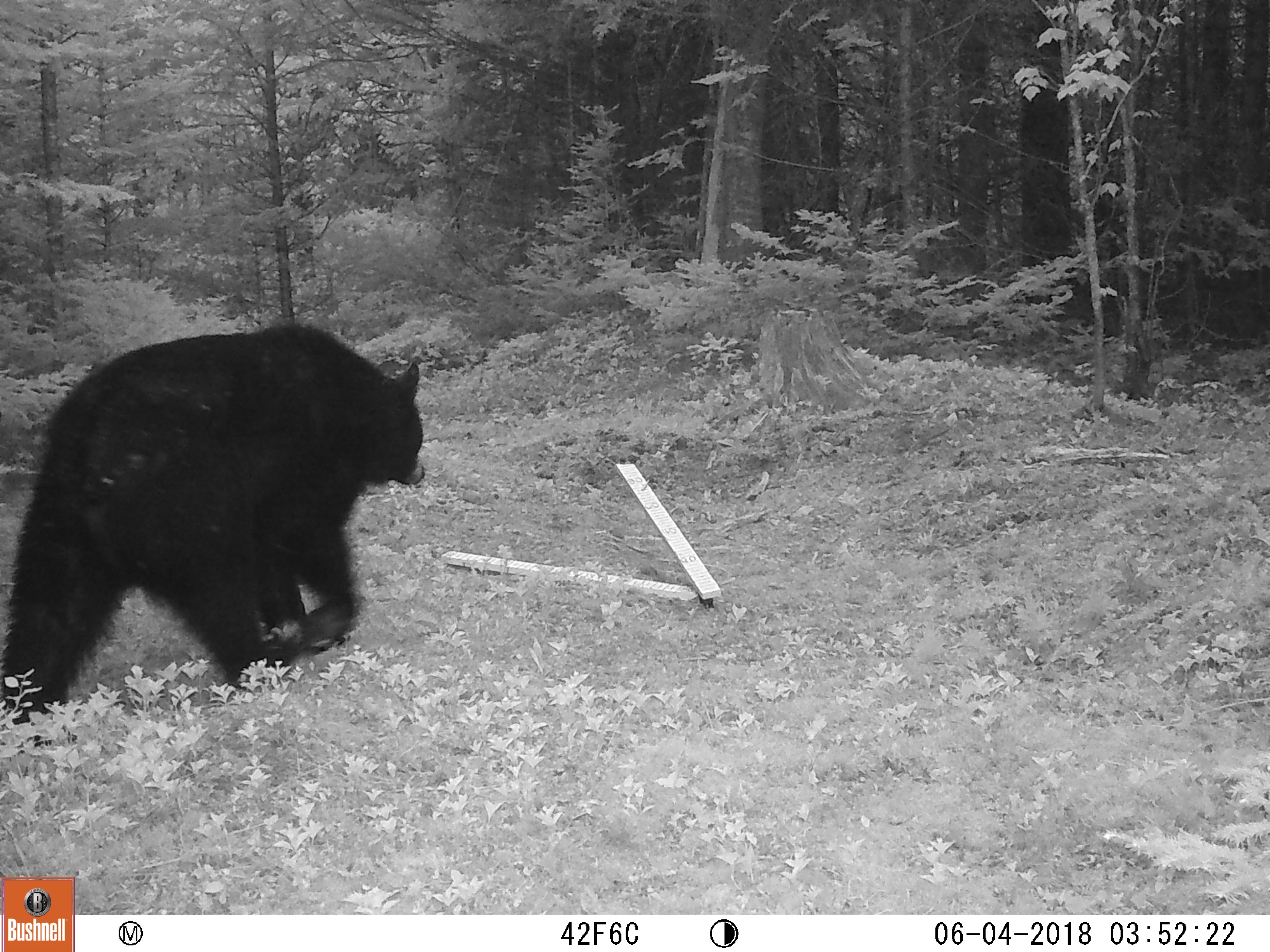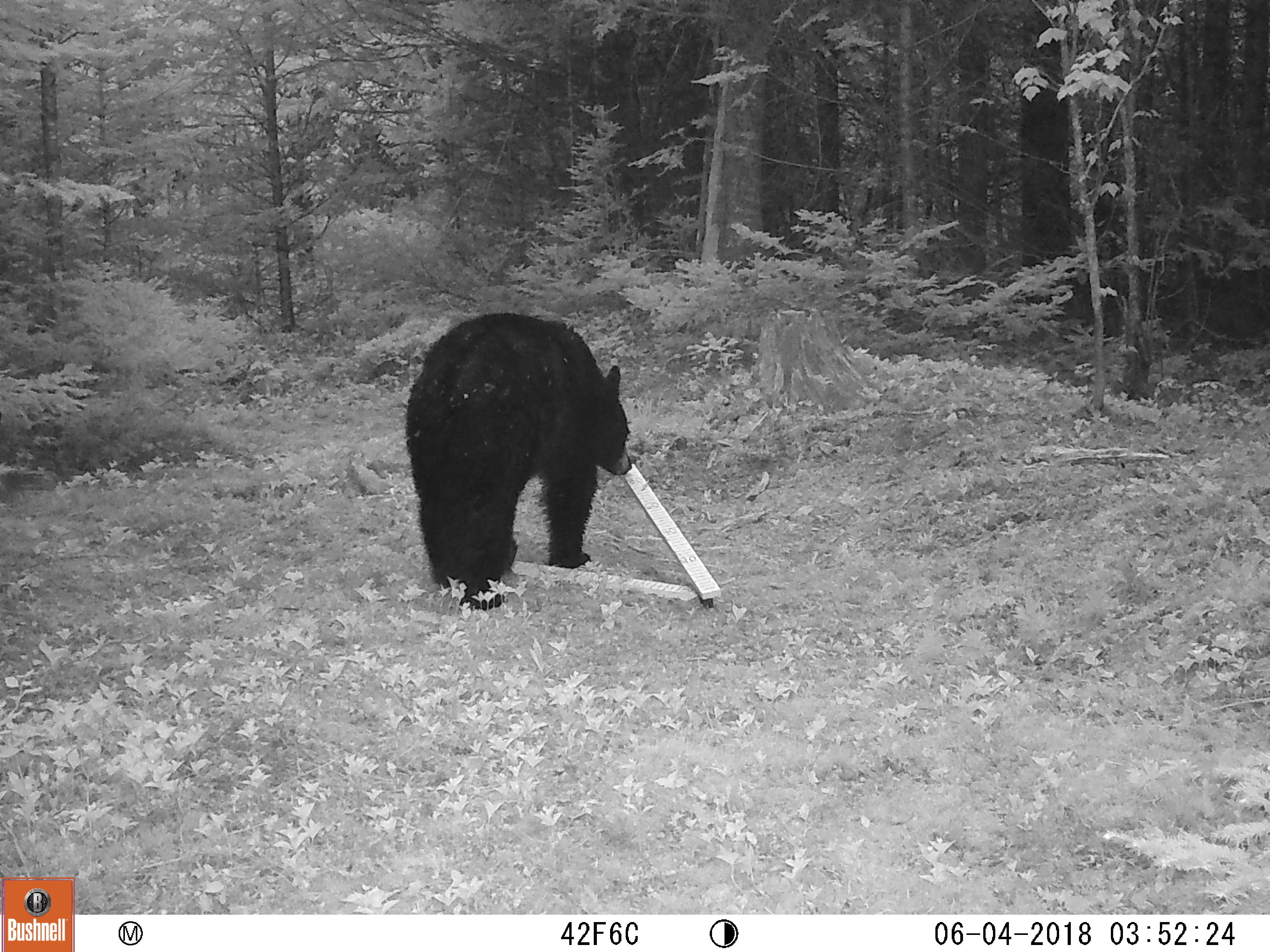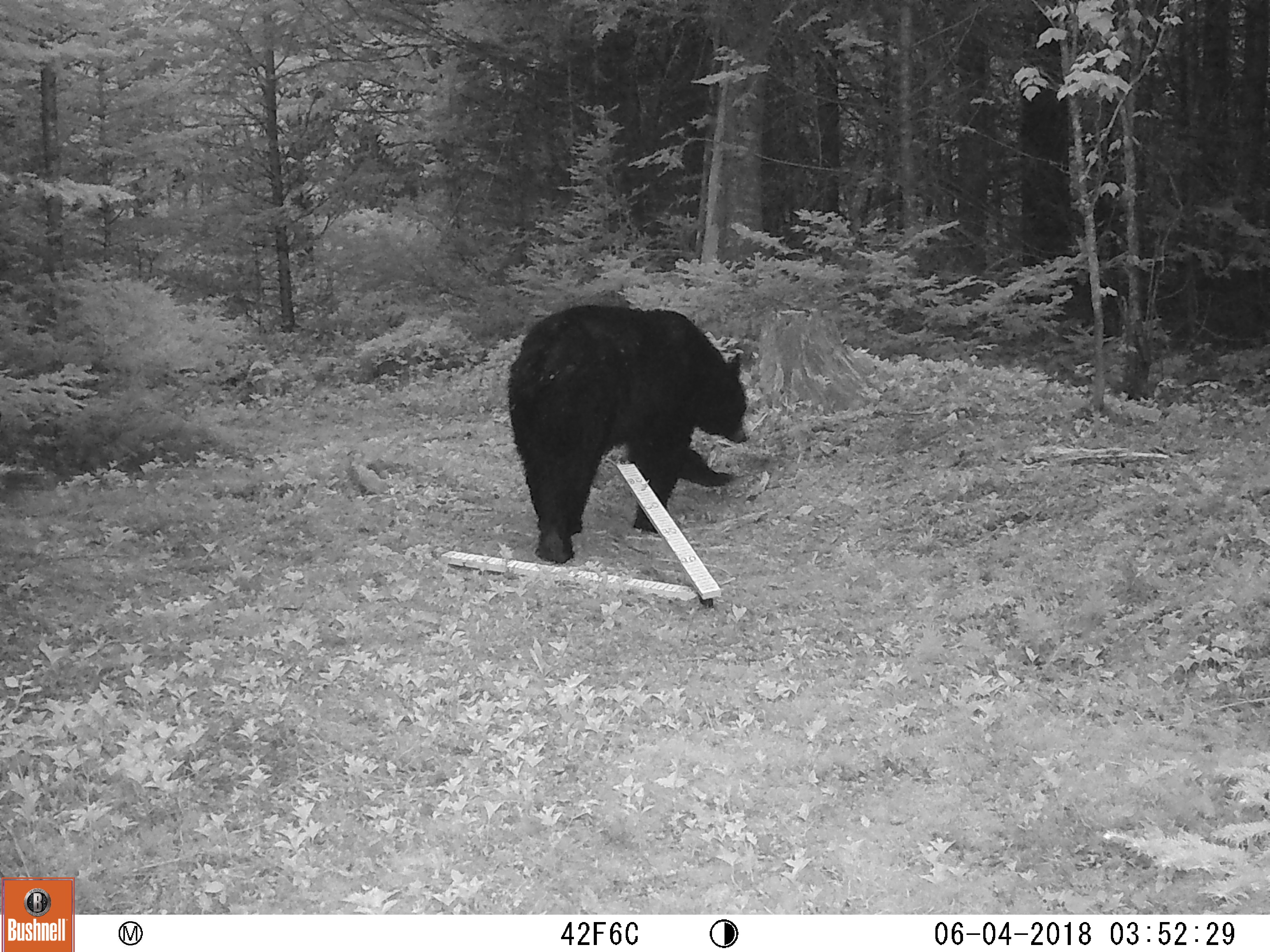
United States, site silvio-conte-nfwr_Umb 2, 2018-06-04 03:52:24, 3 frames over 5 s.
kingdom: Animalia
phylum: Chordata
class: Mammalia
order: Carnivora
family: Ursidae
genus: Ursus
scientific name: Ursus americanus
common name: black bear